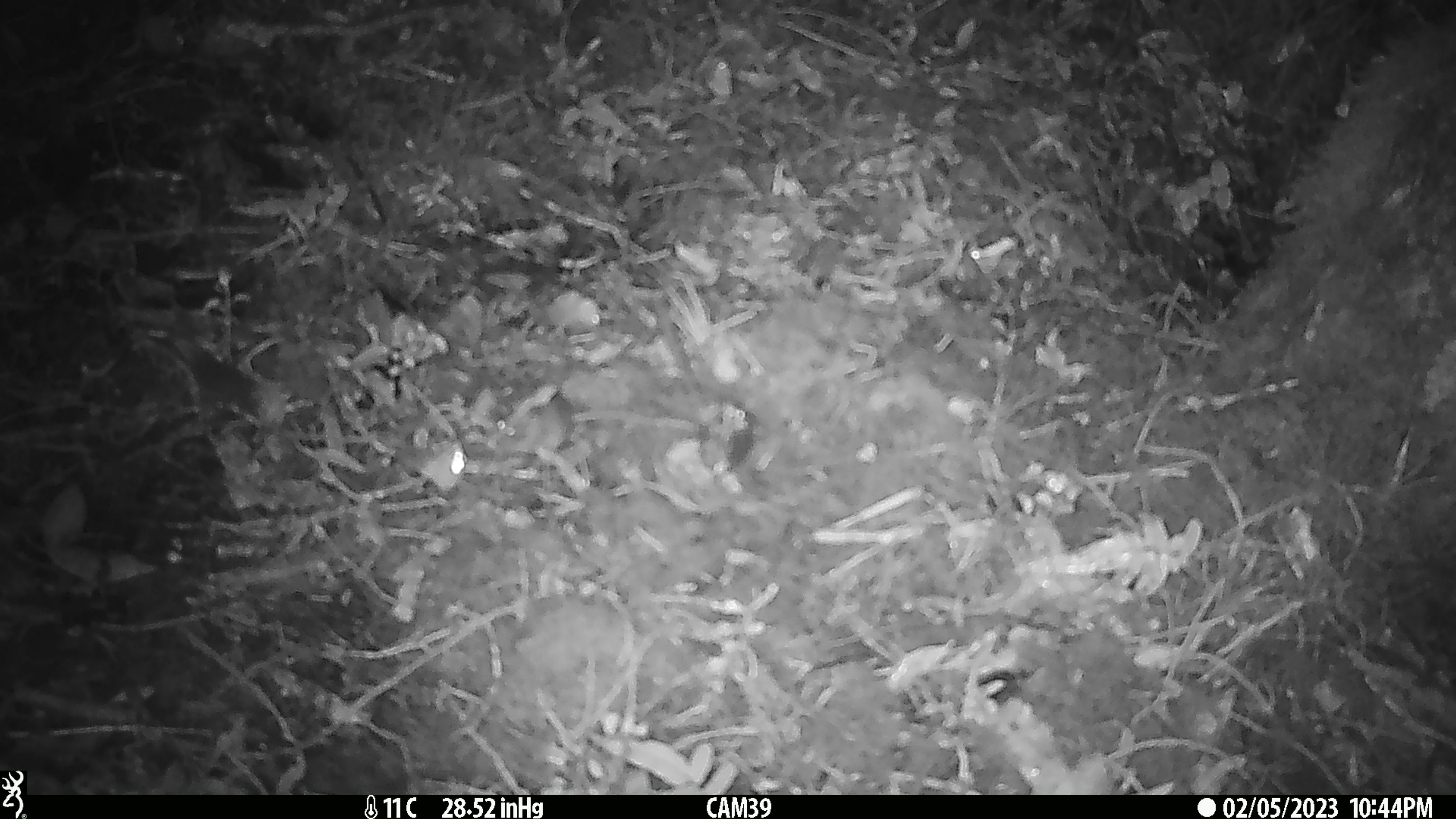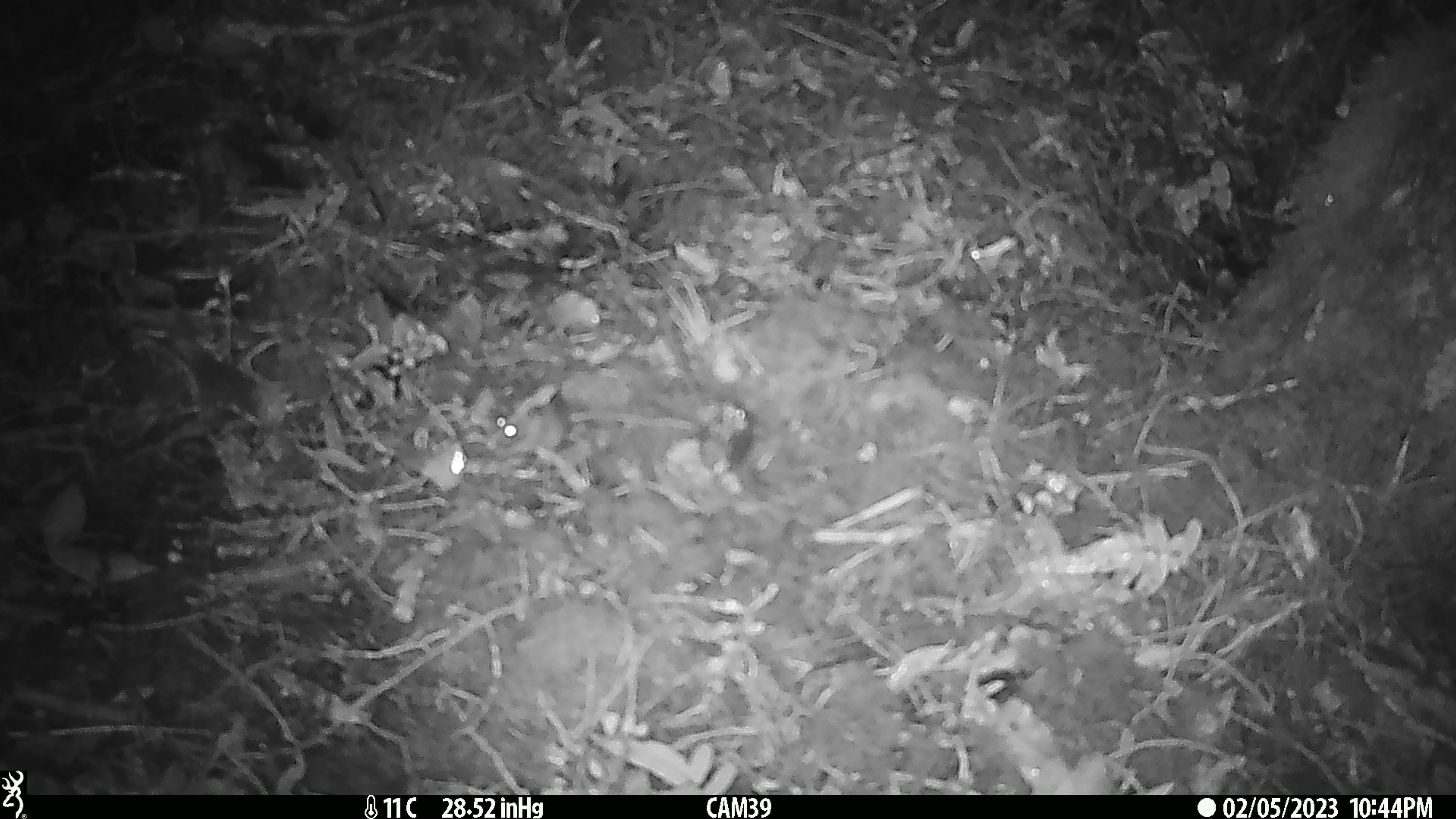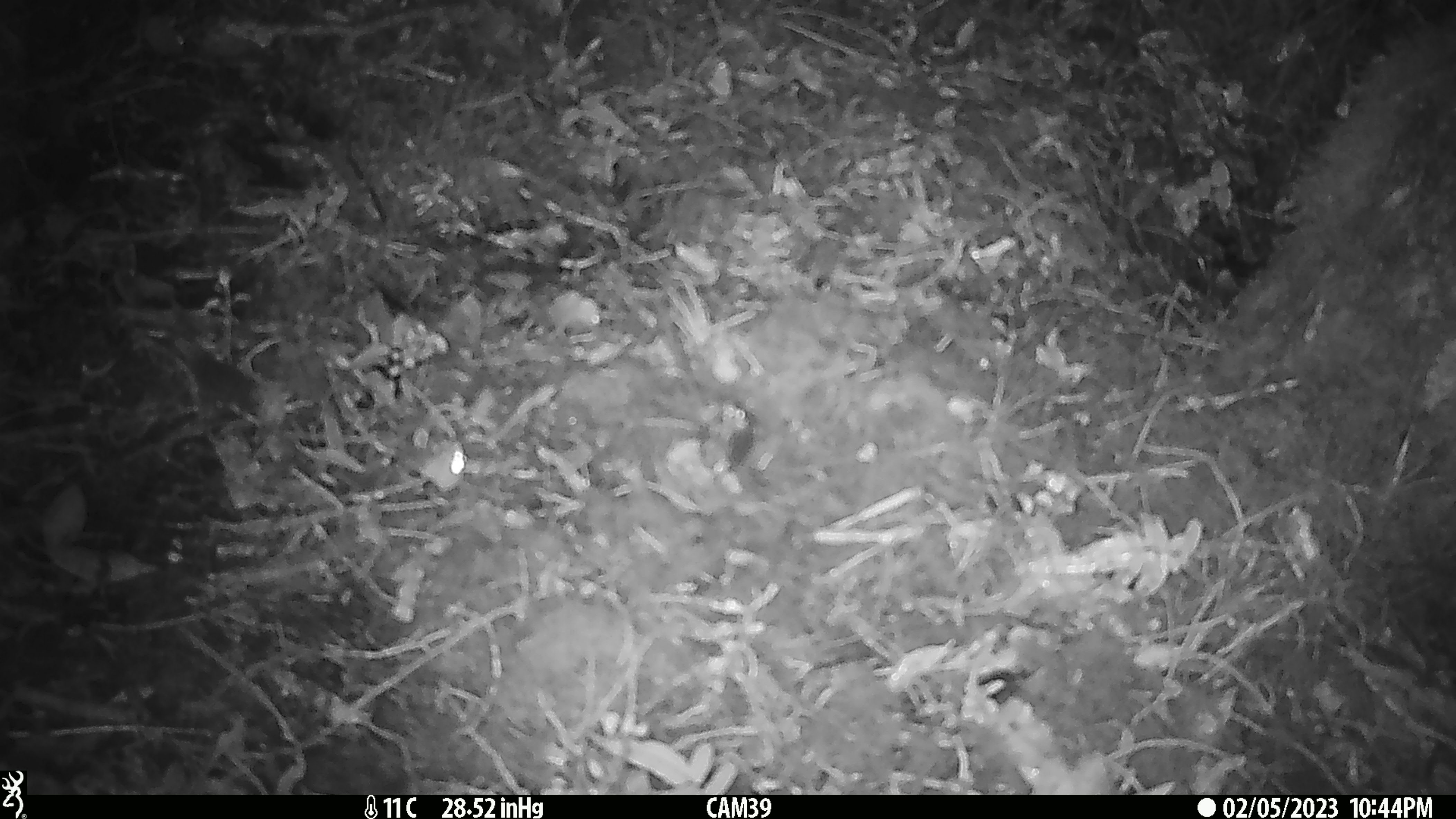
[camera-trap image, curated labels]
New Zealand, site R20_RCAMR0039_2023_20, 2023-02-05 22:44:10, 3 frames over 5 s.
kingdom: Animalia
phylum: Chordata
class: Mammalia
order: Rodentia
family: Muridae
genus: Mus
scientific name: Mus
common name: mouse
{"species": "mouse (Mus)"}